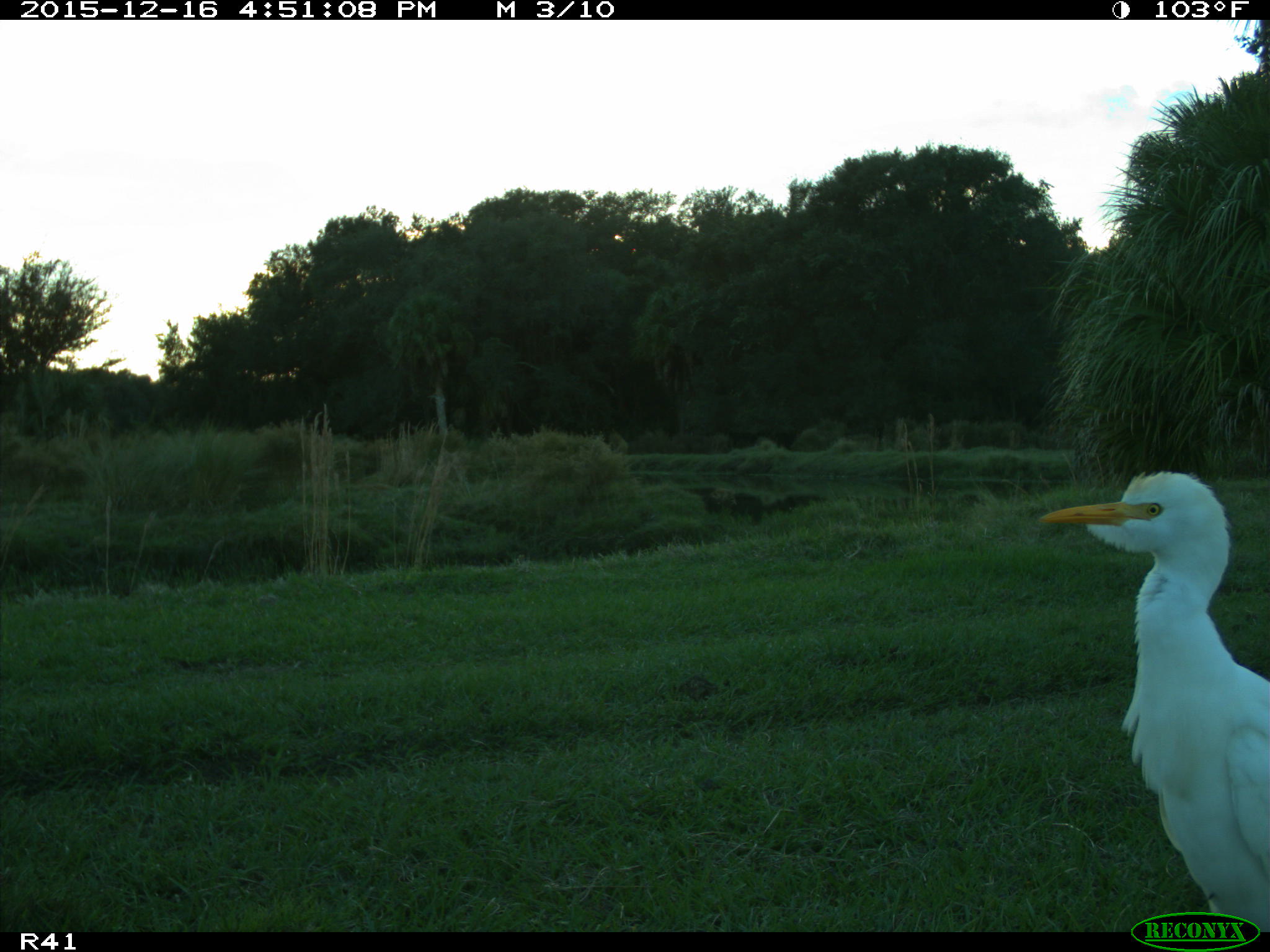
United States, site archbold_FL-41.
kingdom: Animalia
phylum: Chordata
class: Aves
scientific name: Aves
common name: birds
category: unidentified bird